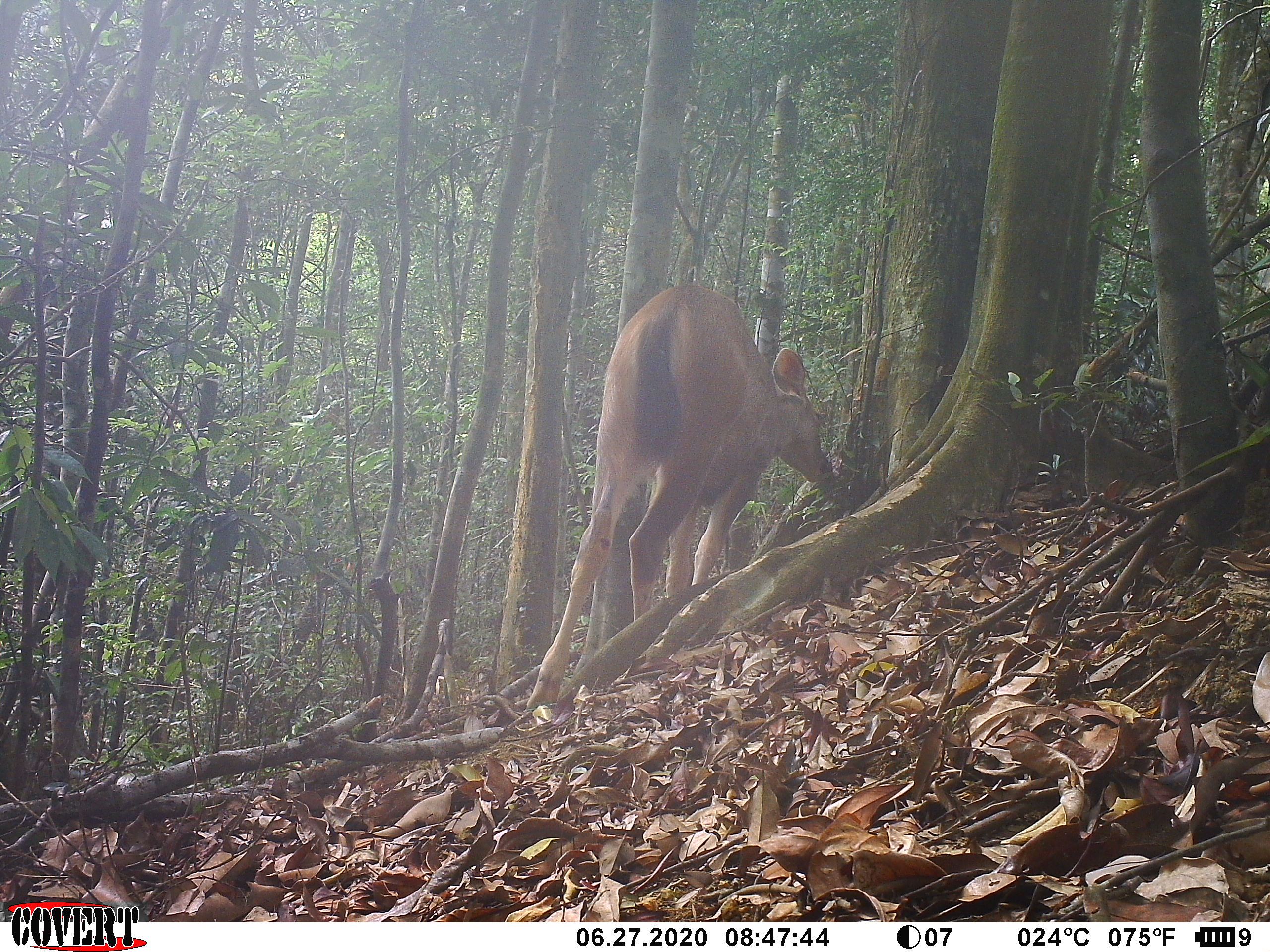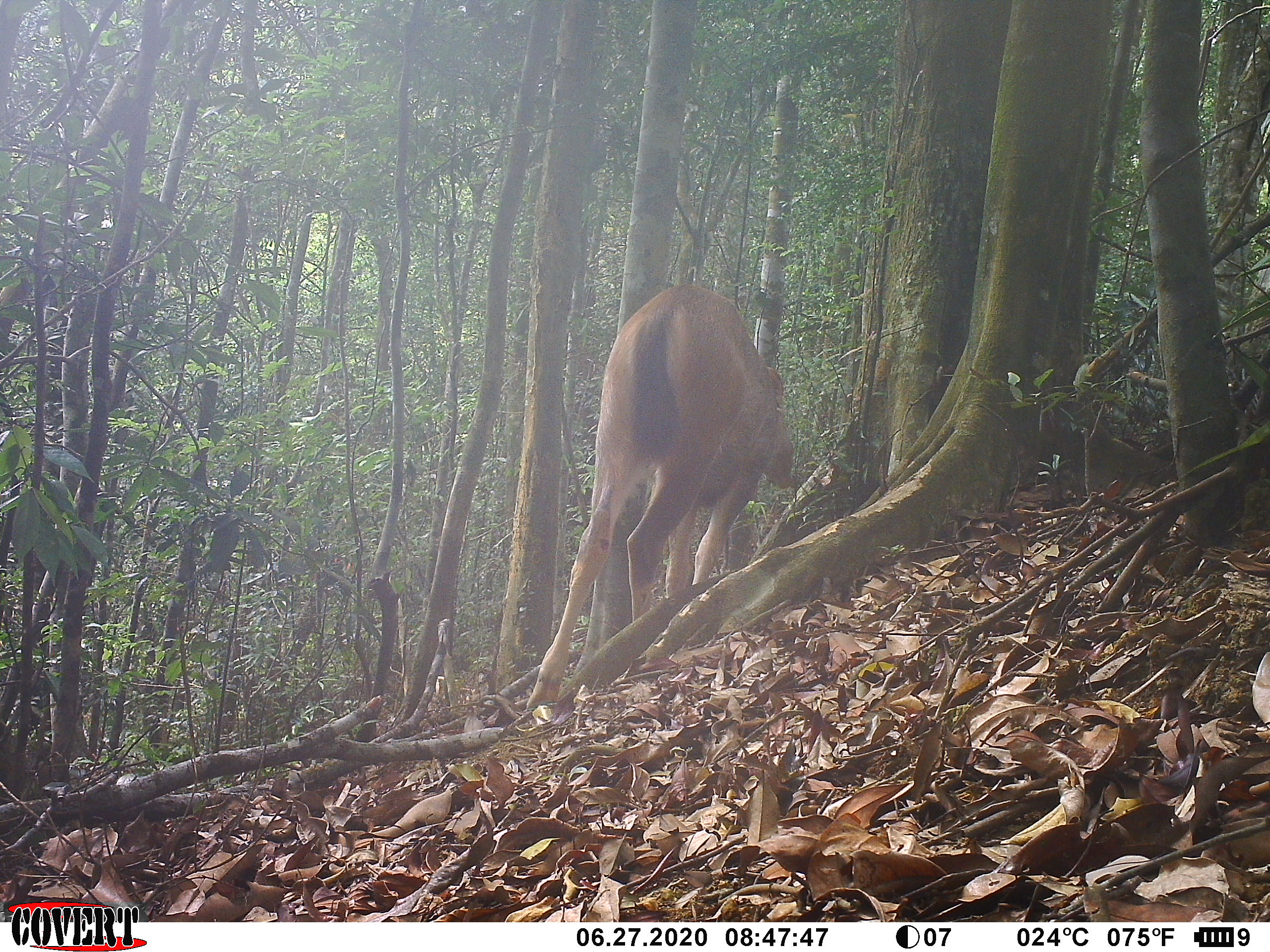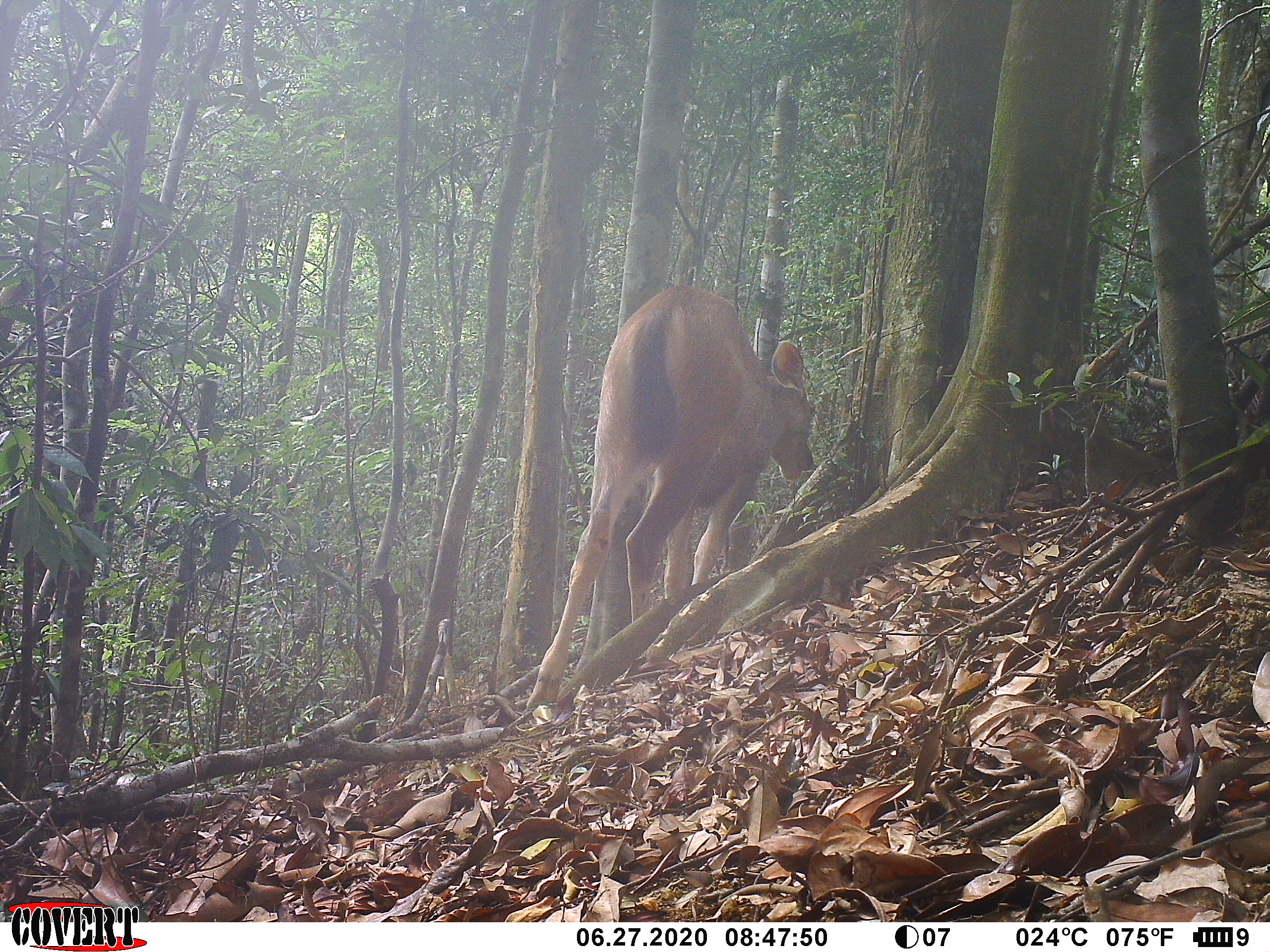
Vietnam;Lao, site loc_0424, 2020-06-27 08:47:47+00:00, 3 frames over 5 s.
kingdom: Animalia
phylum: Chordata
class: Mammalia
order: Artiodactyla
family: Cervidae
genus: Rusa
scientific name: Rusa unicolor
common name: sambar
Sambar (Rusa unicolor). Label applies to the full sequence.